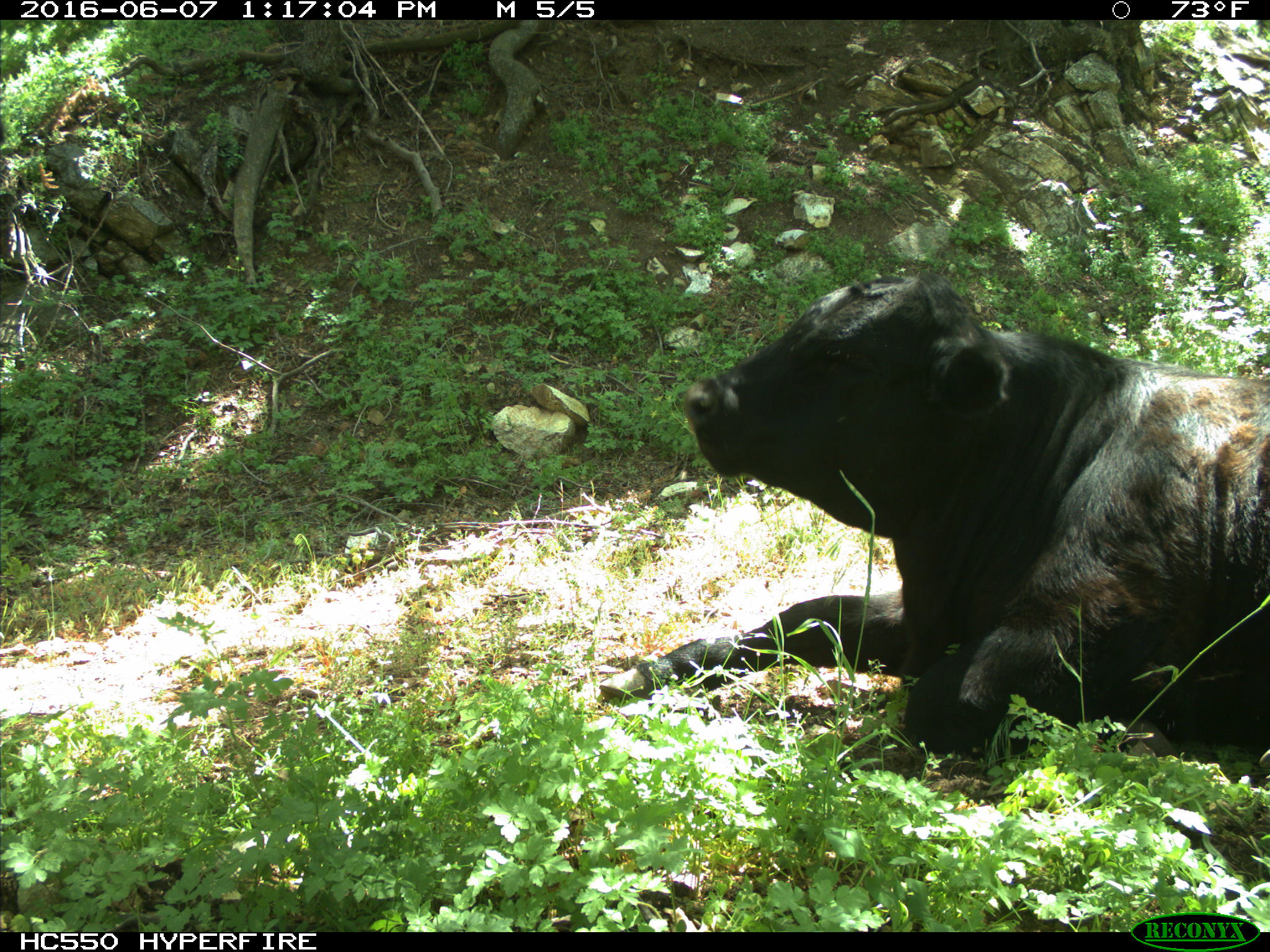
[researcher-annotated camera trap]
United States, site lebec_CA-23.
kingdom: Animalia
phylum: Chordata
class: Mammalia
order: Artiodactyla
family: Bovidae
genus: Bos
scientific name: Bos taurus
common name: domestic cow